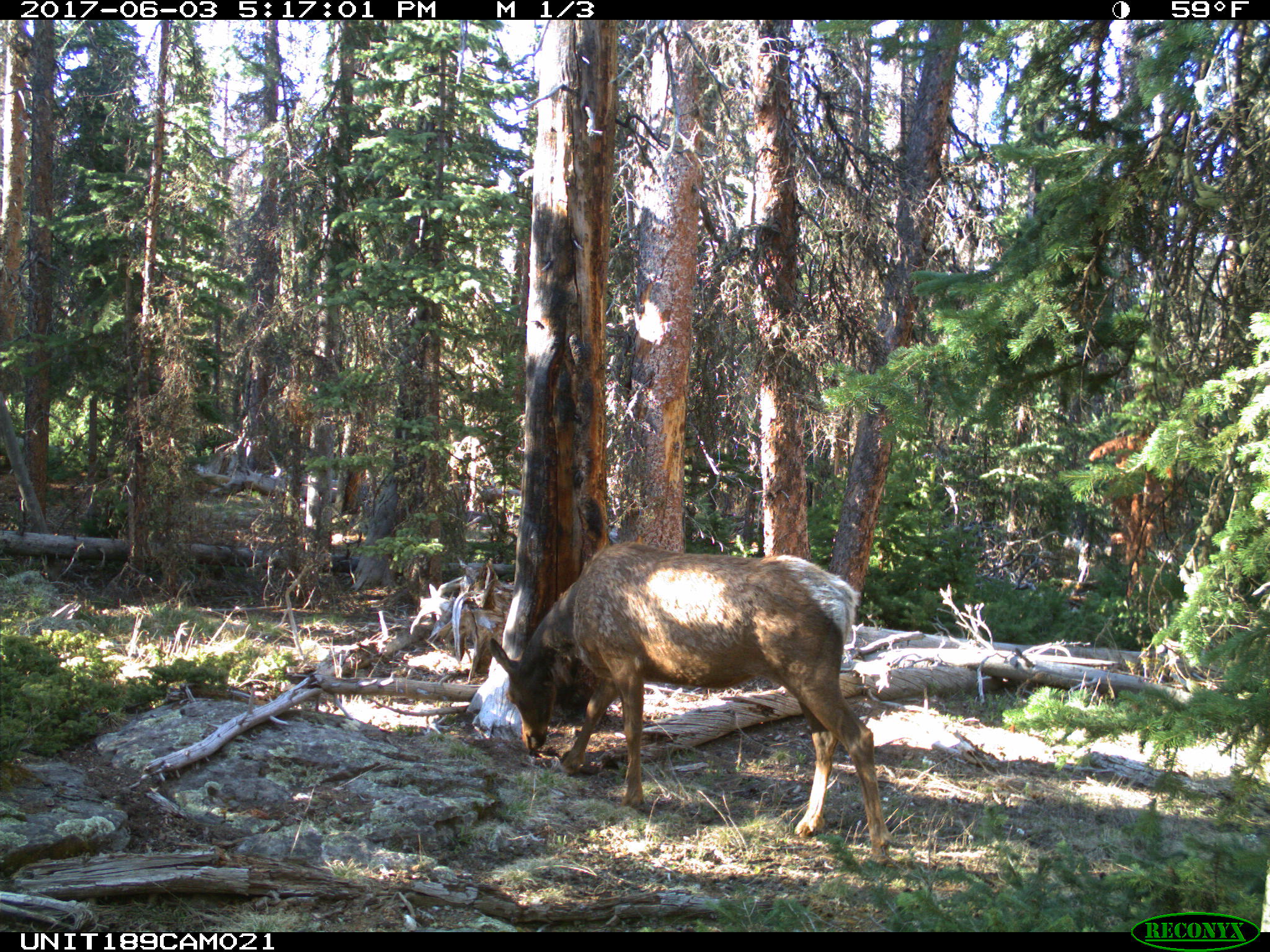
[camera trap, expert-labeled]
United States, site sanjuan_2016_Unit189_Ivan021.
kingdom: Animalia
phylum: Chordata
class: Mammalia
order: Artiodactyla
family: Cervidae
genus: Cervus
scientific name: Cervus elaphus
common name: red deer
Cervus elaphus (red deer).